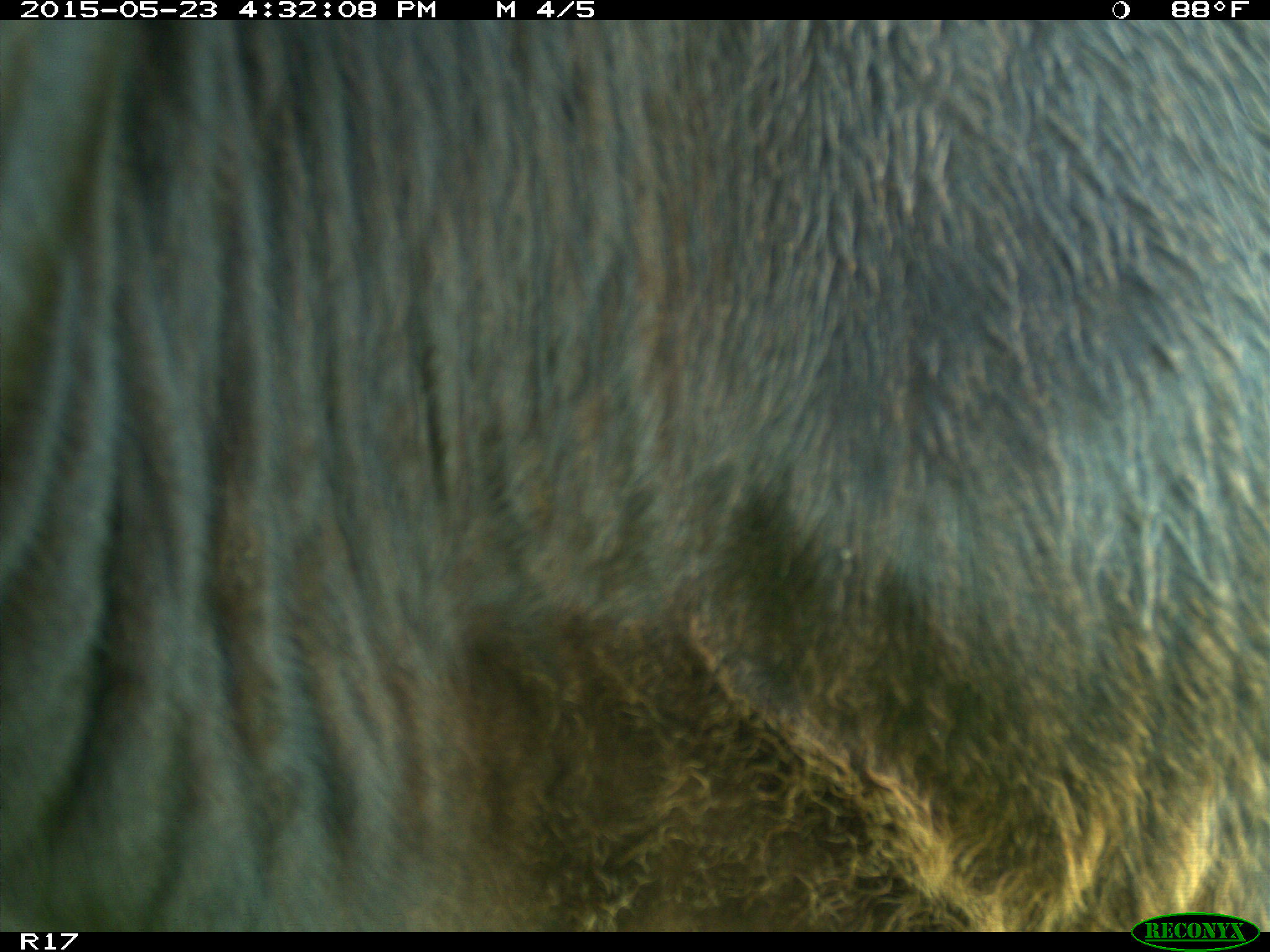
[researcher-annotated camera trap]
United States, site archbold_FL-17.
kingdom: Animalia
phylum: Chordata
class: Mammalia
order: Artiodactyla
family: Bovidae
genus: Bos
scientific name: Bos taurus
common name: domestic cow